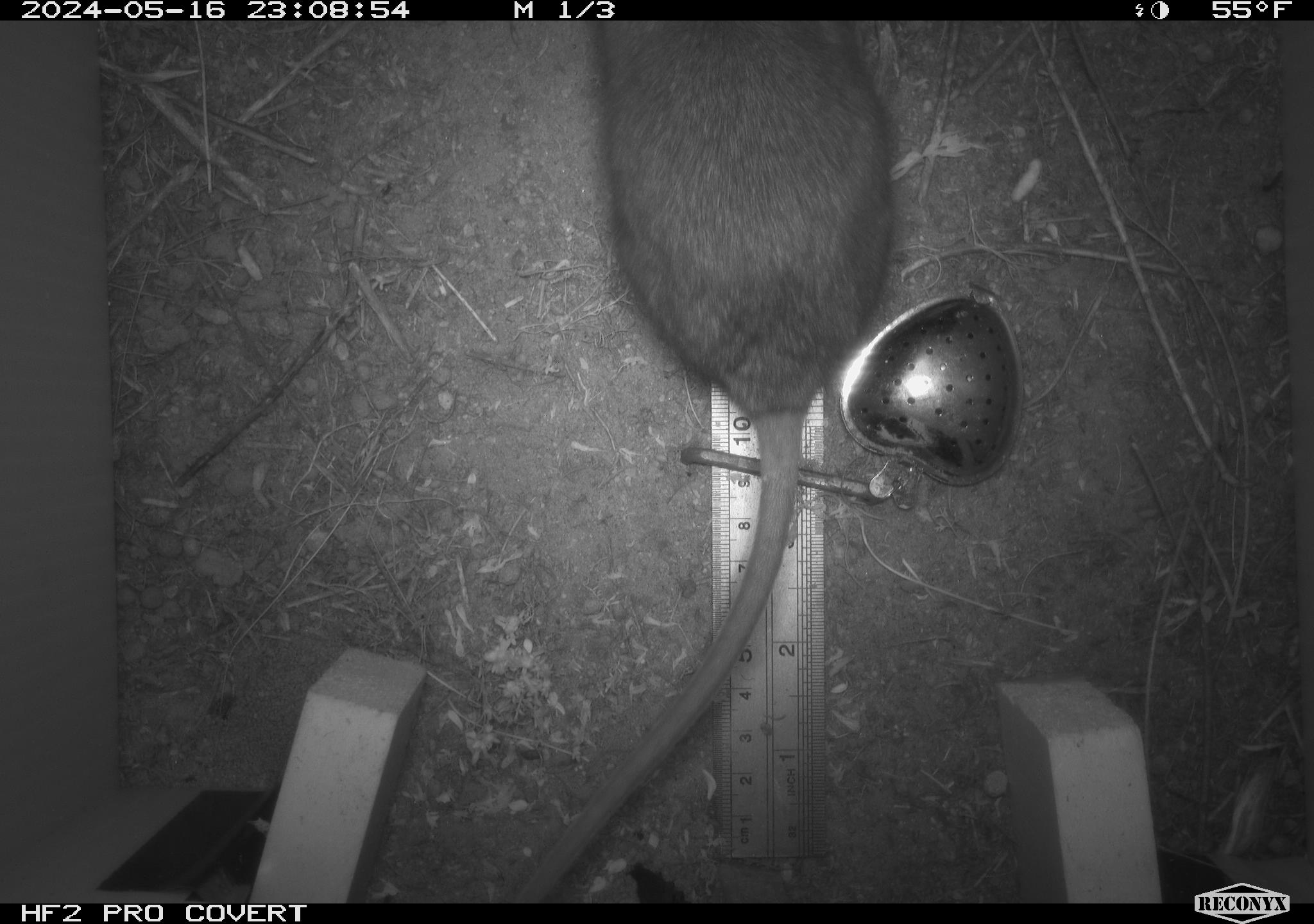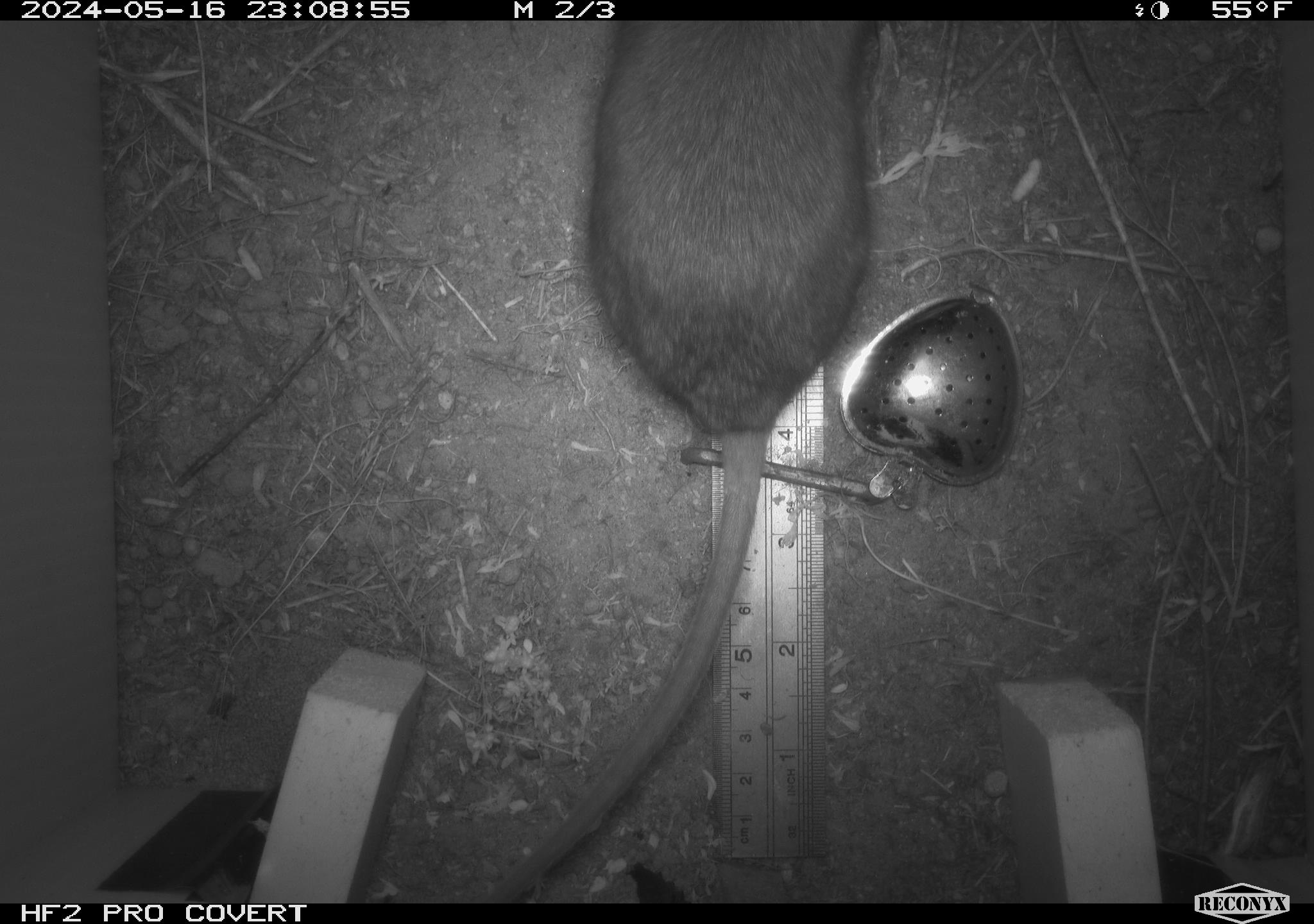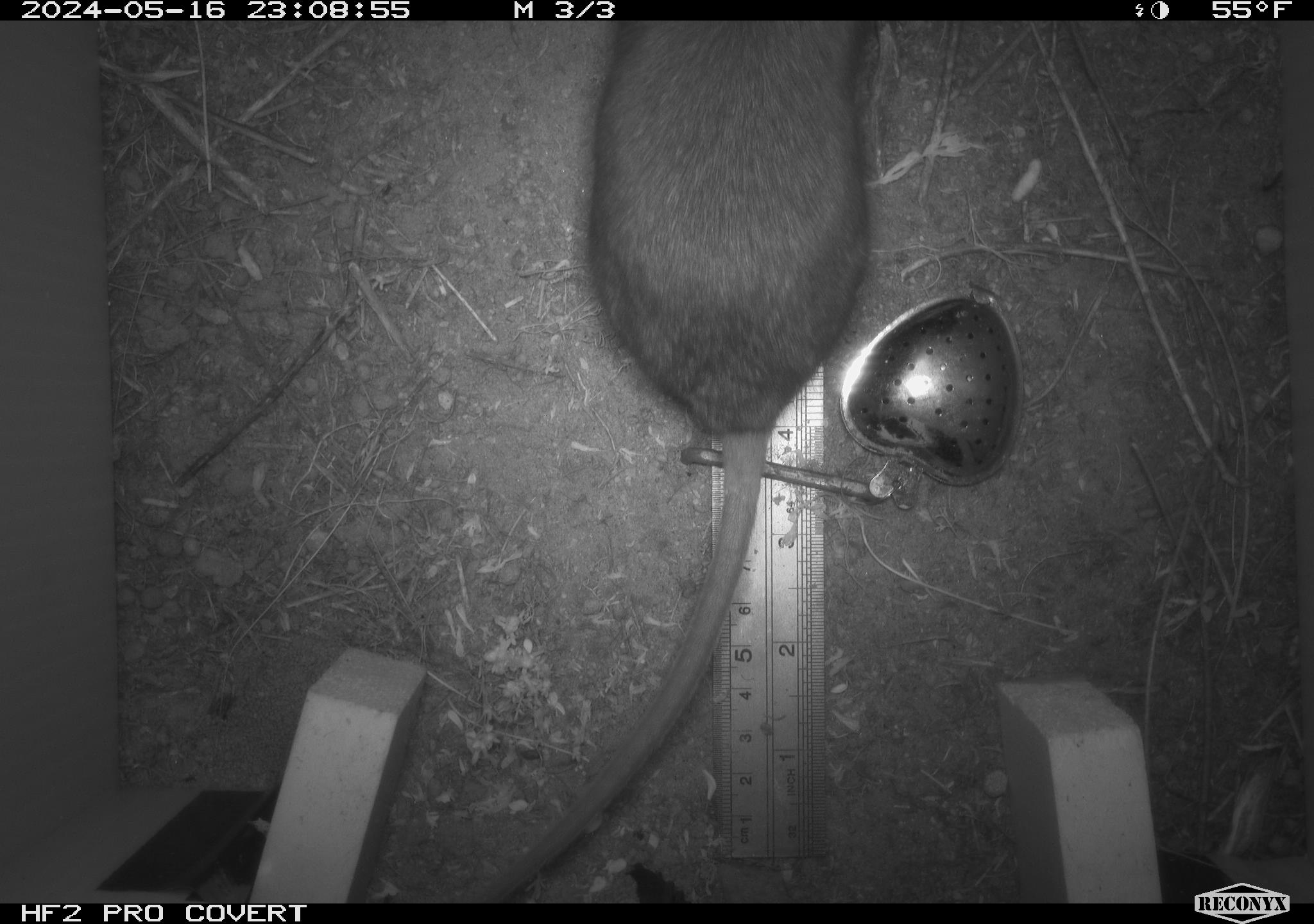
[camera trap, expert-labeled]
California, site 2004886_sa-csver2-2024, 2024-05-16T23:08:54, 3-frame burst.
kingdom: Animalia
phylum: Chordata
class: Mammalia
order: Rodentia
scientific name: Rodentia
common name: rodent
Rodent (Rodentia).